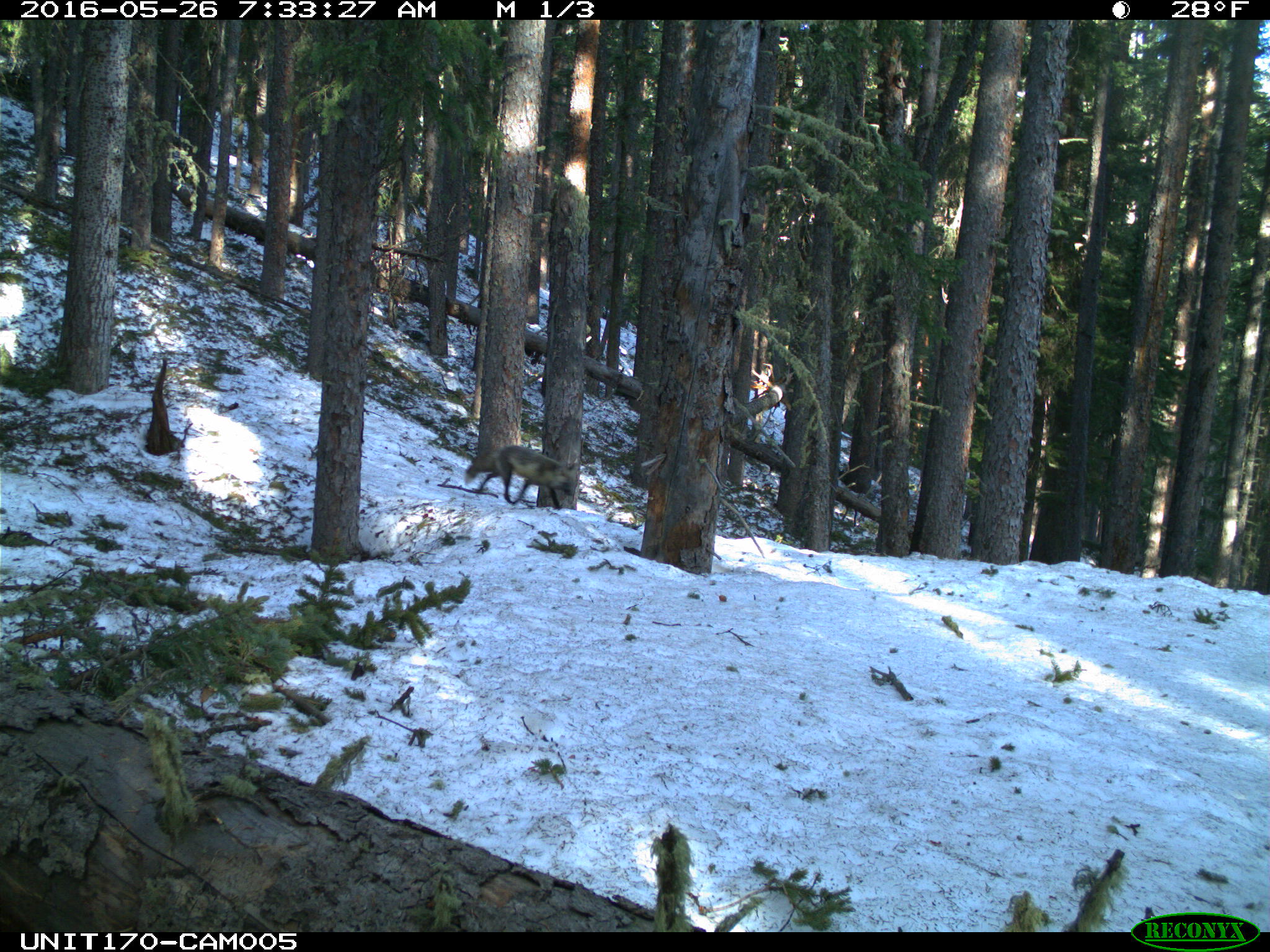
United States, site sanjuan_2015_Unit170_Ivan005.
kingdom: Animalia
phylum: Chordata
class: Mammalia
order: Carnivora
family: Canidae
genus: Vulpes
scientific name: Vulpes vulpes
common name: red fox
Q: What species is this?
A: Vulpes vulpes (red fox).